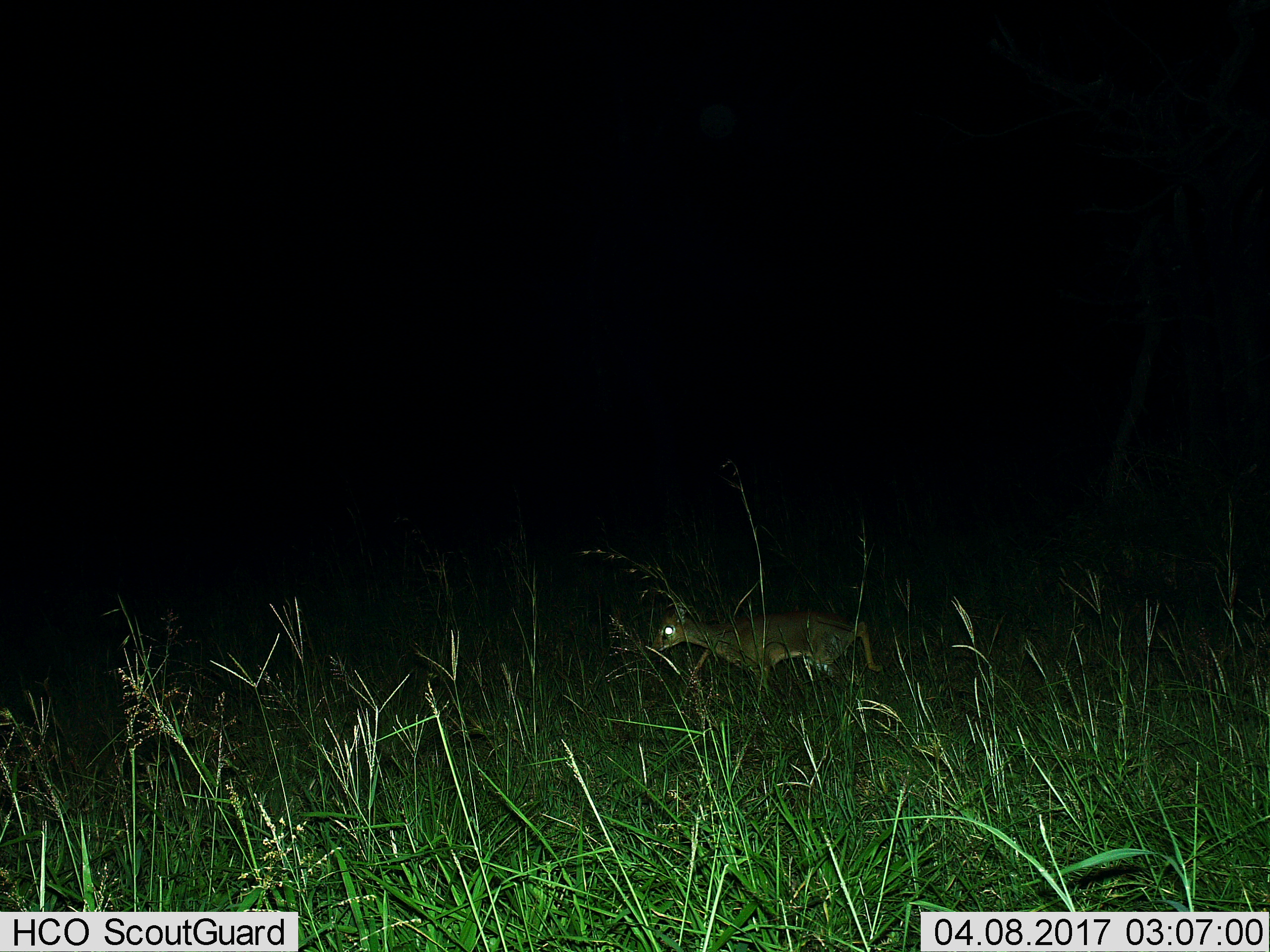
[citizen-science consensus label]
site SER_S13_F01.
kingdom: Animalia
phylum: Chordata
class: Mammalia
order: Artiodactyla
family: Bovidae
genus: Madoqua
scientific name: Madoqua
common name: dik-dik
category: dikdik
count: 1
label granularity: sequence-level